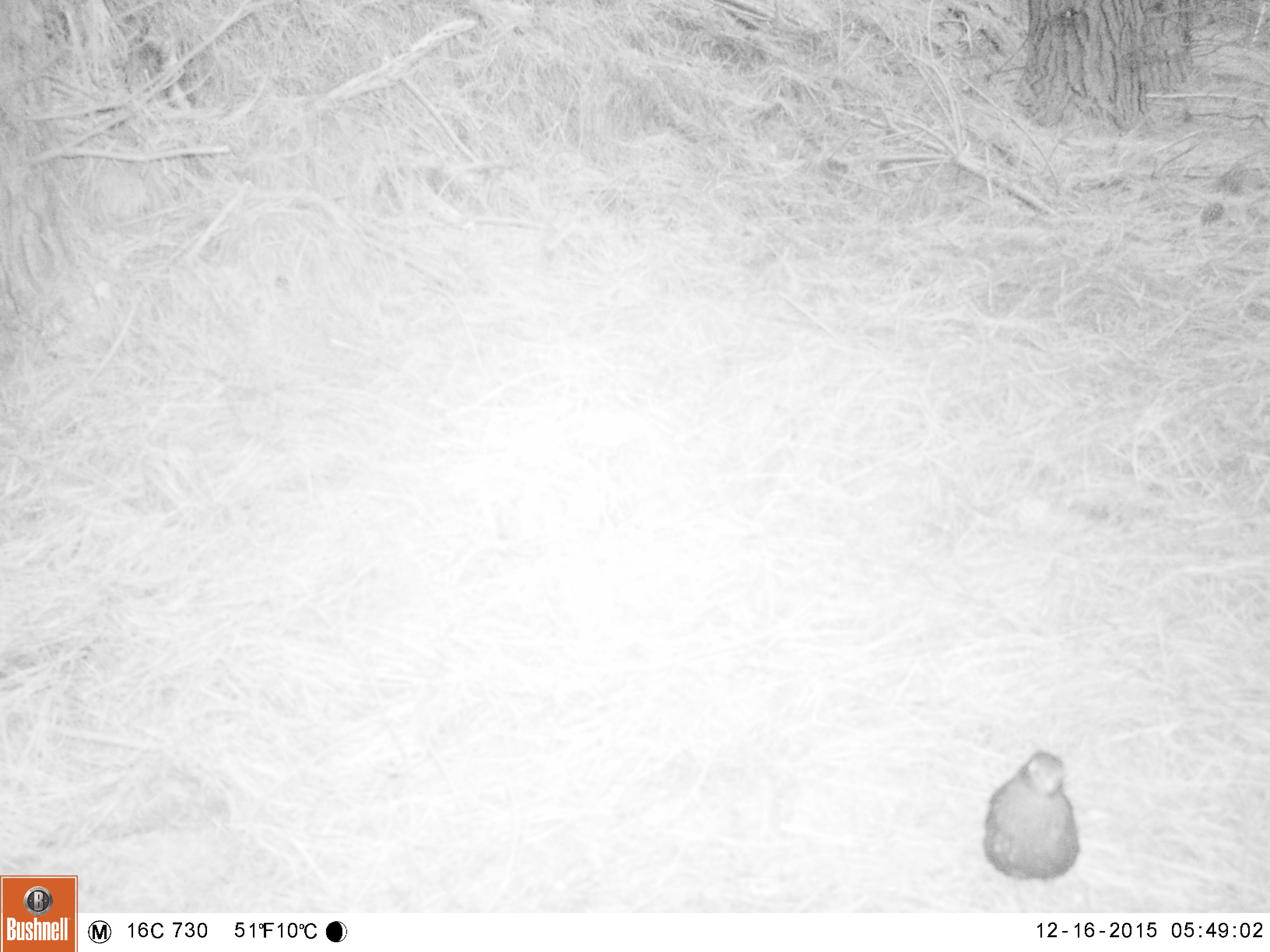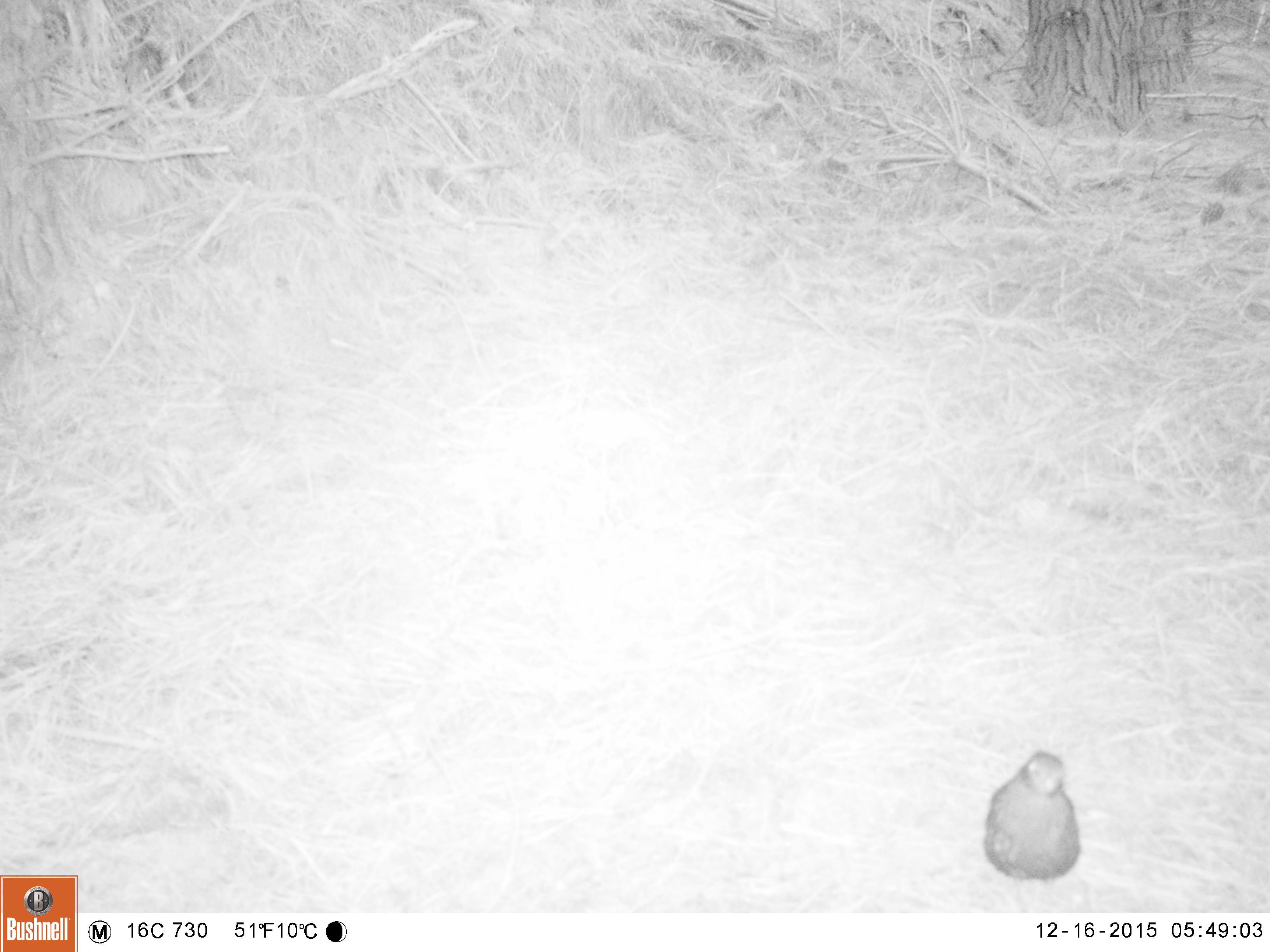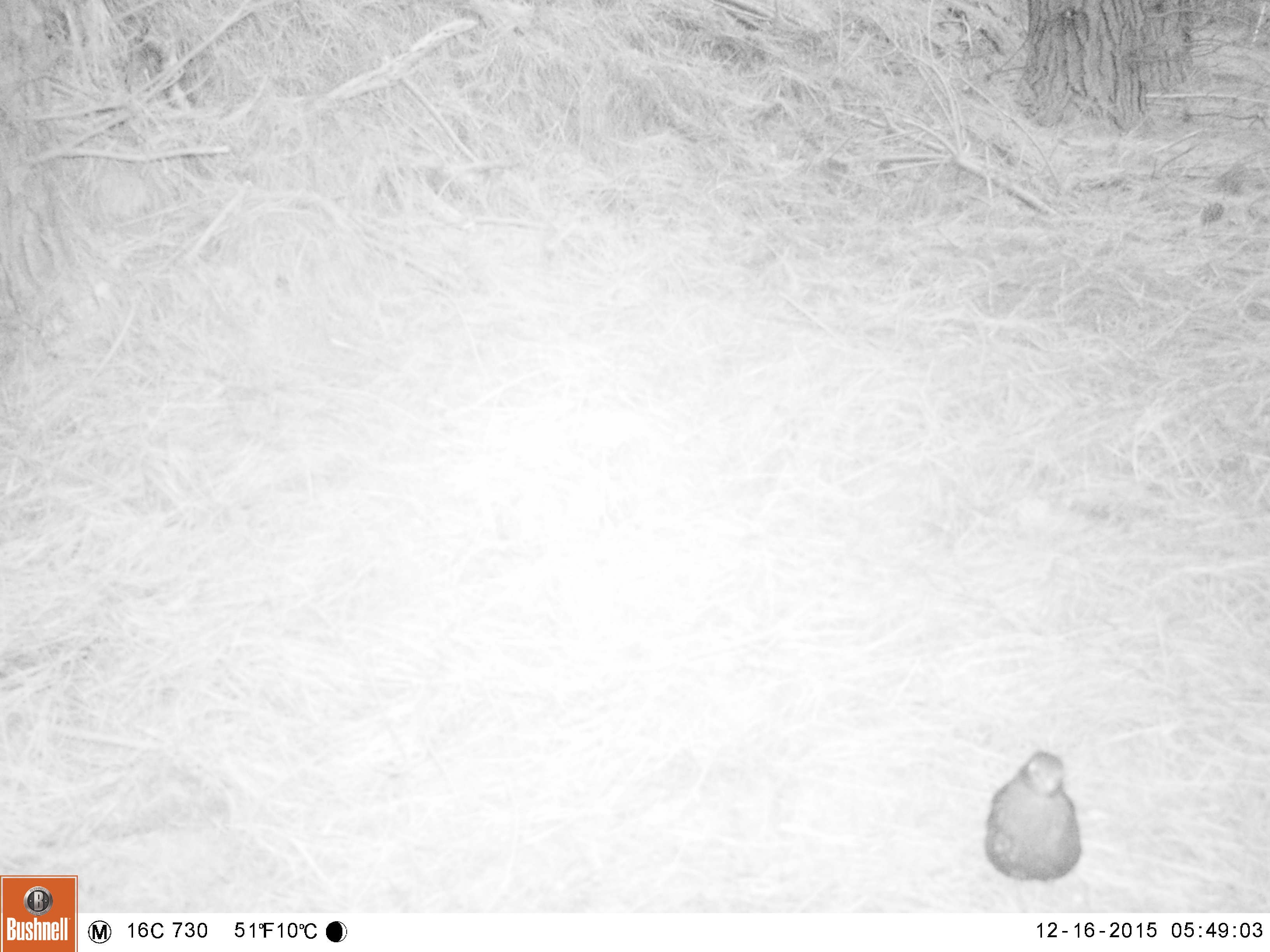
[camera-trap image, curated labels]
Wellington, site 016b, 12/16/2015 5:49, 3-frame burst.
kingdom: Animalia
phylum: Chordata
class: Aves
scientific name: Aves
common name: bird